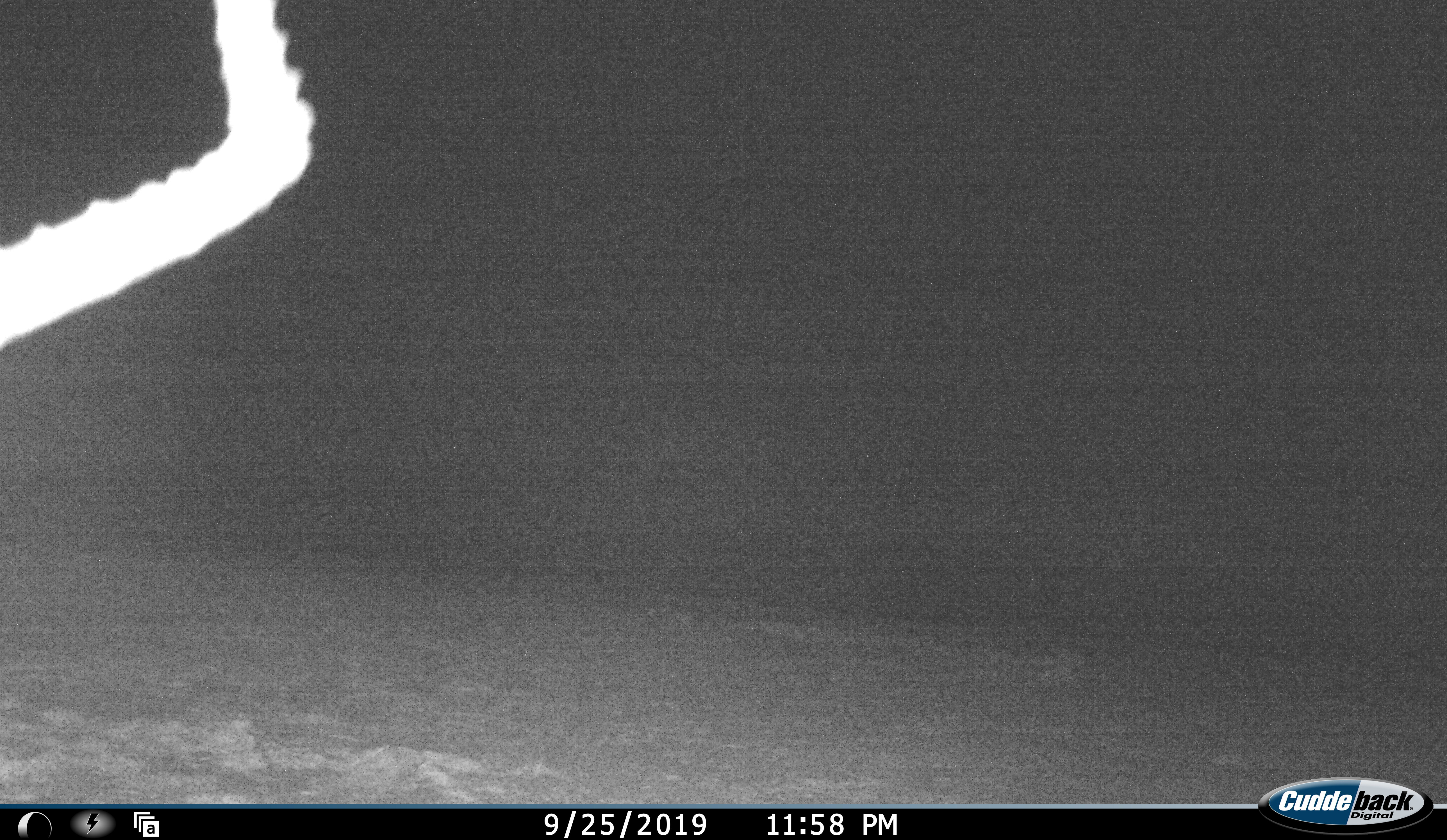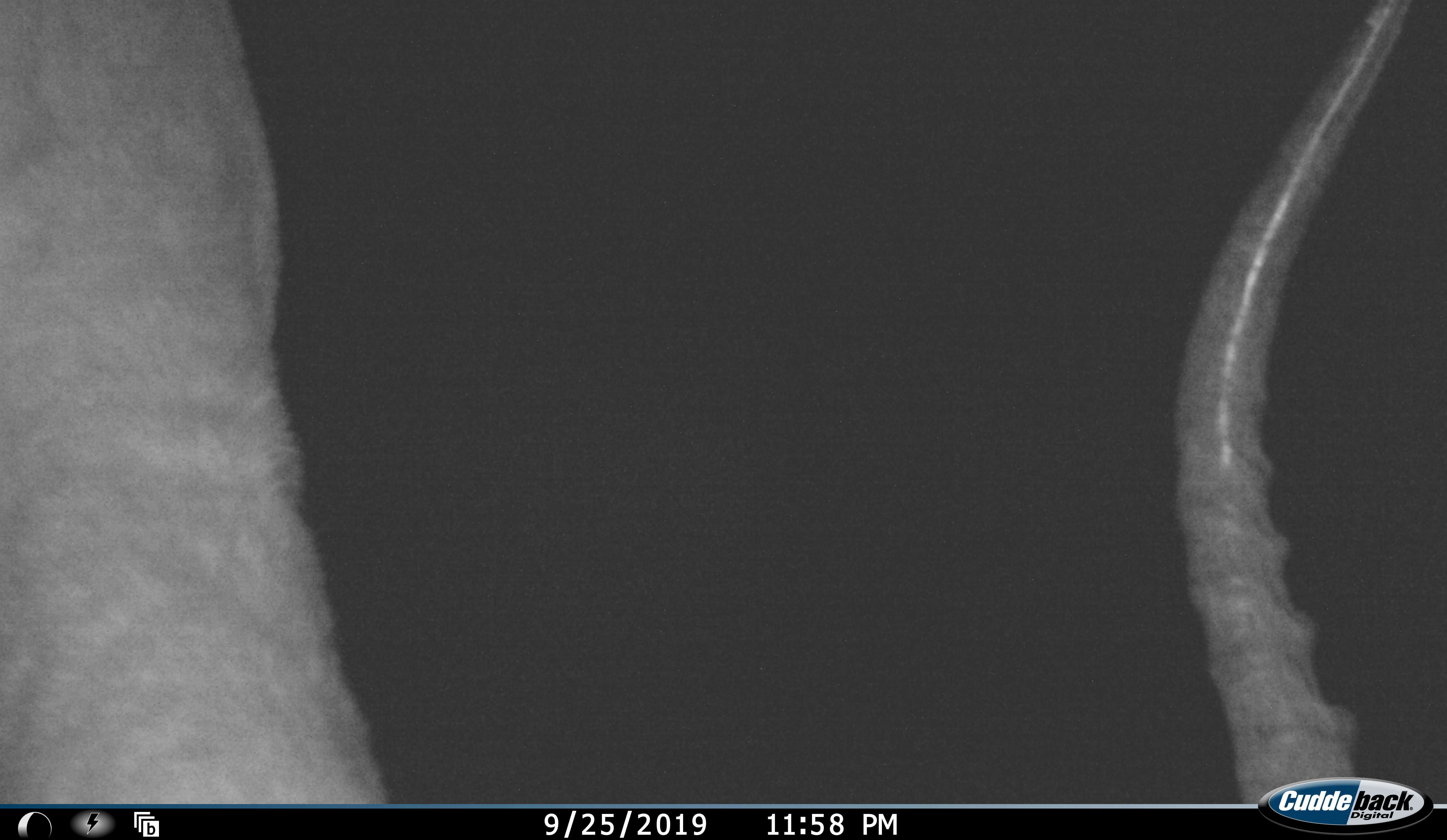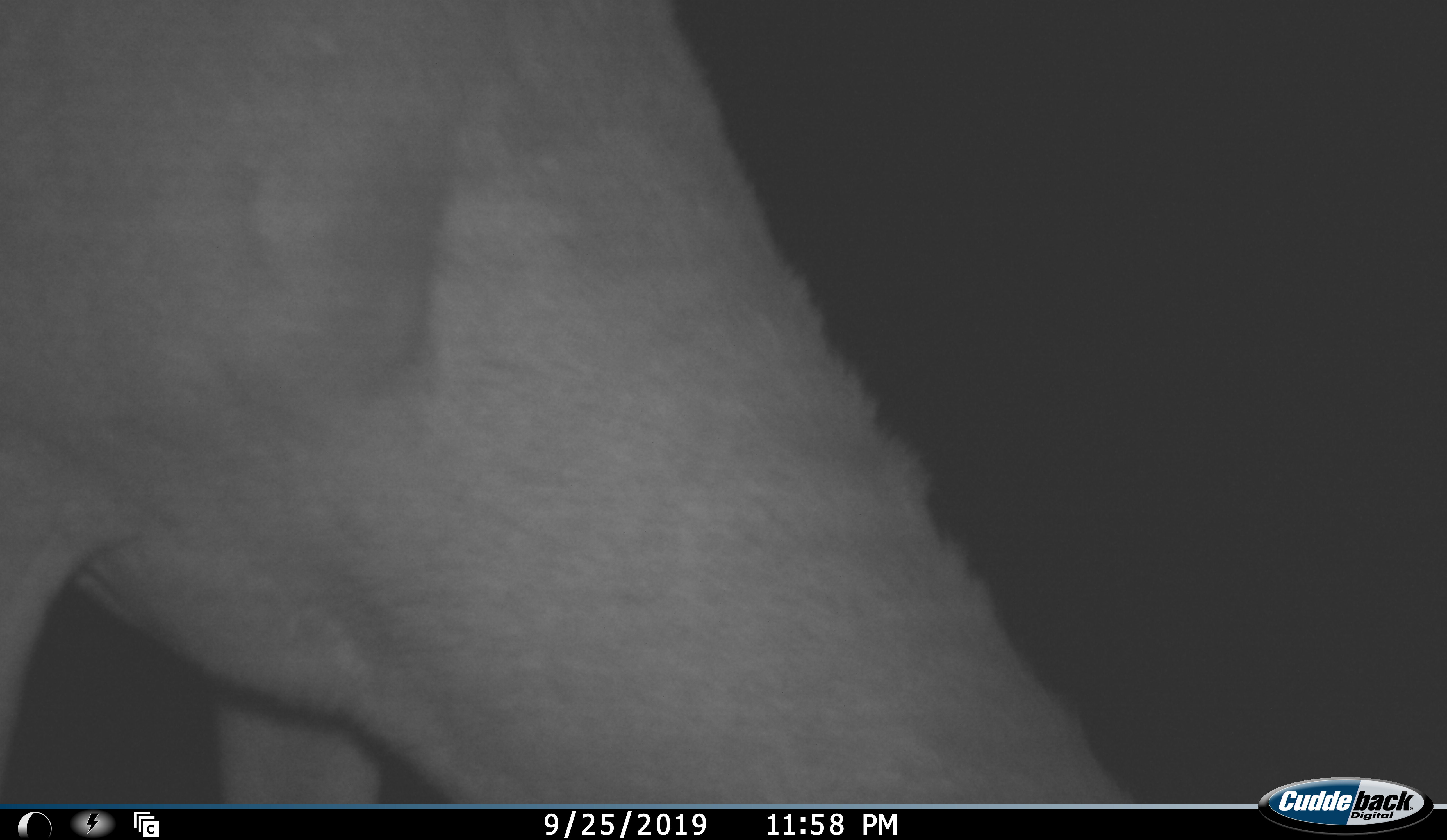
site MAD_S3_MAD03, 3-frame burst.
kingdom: Animalia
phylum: Chordata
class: Mammalia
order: Artiodactyla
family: Bovidae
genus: Aepyceros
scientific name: Aepyceros melampus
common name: impala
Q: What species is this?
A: Impala (Aepyceros melampus).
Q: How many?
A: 1.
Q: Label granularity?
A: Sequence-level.